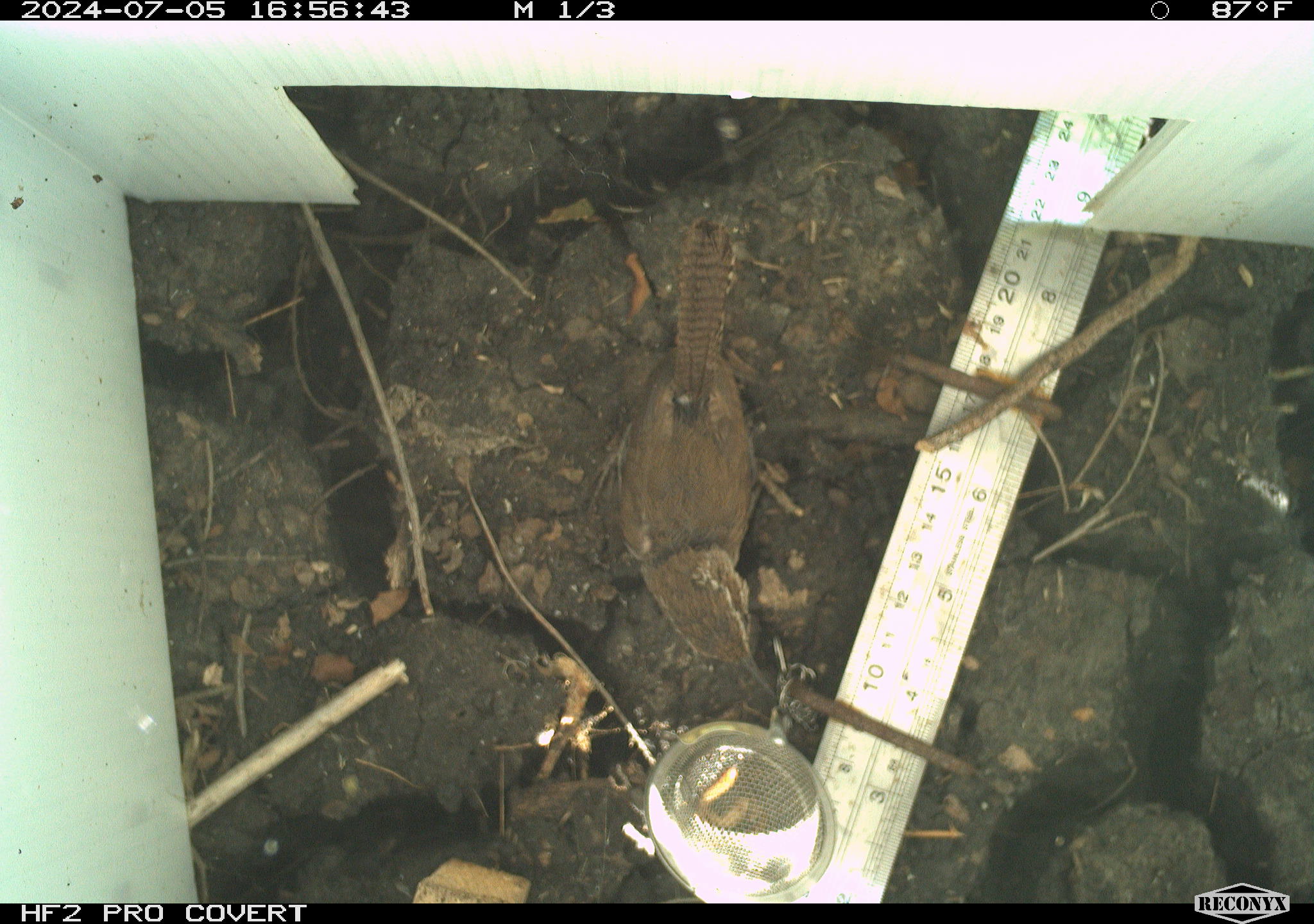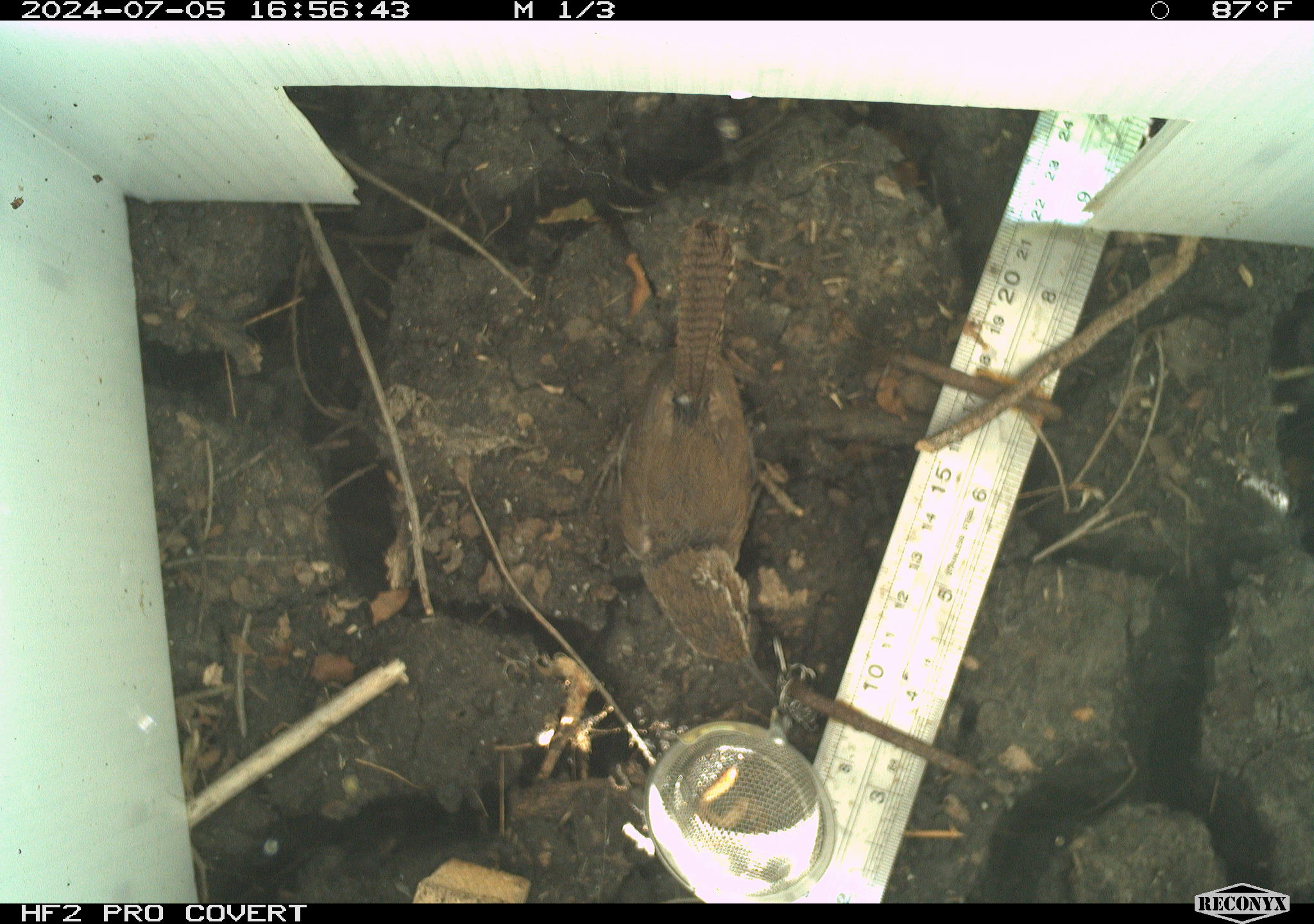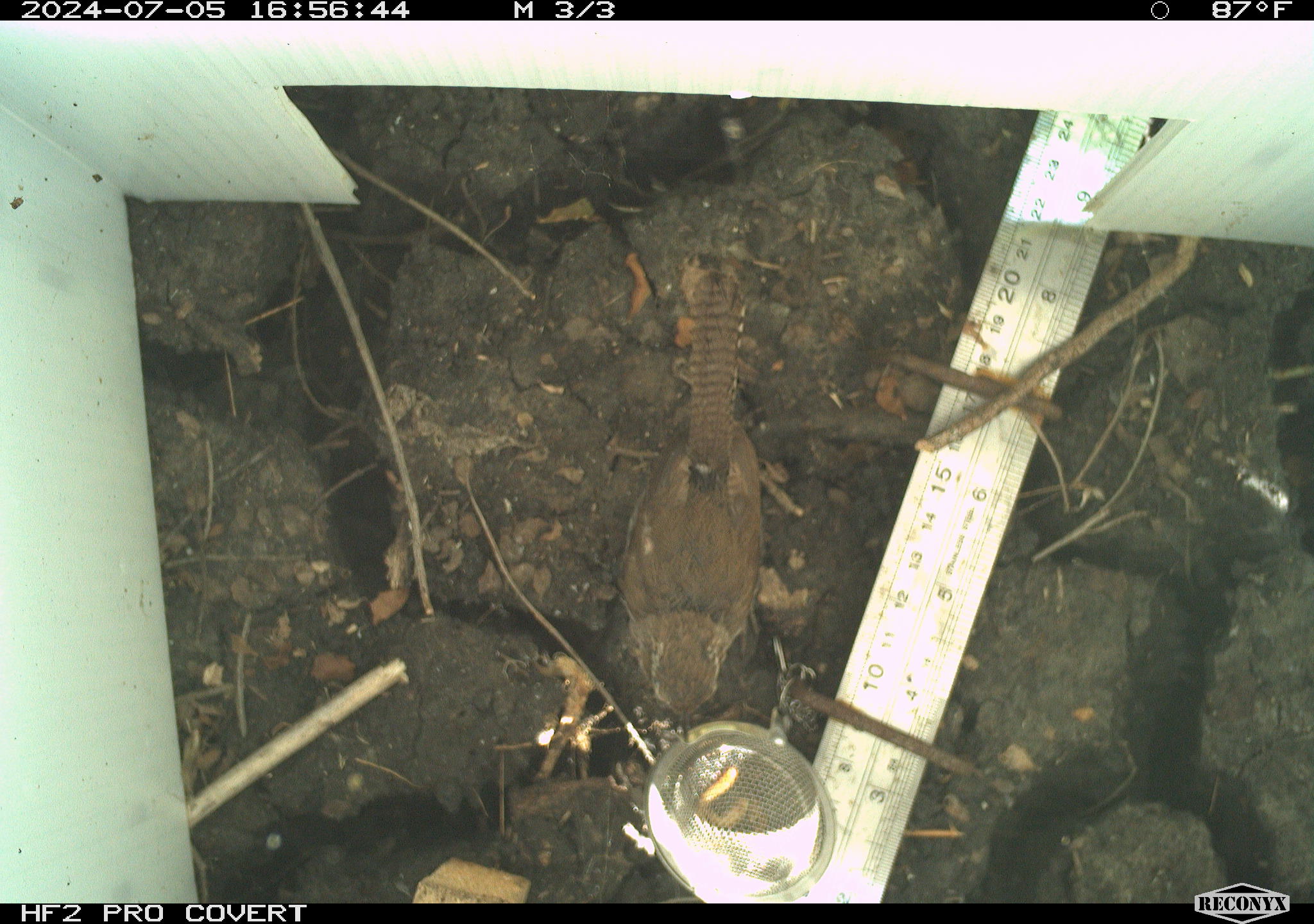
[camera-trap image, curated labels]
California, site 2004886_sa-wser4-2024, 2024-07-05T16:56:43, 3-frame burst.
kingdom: Animalia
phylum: Chordata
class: Aves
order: Passeriformes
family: Troglodytidae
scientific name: Troglodytidae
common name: wren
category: troglodytidae family